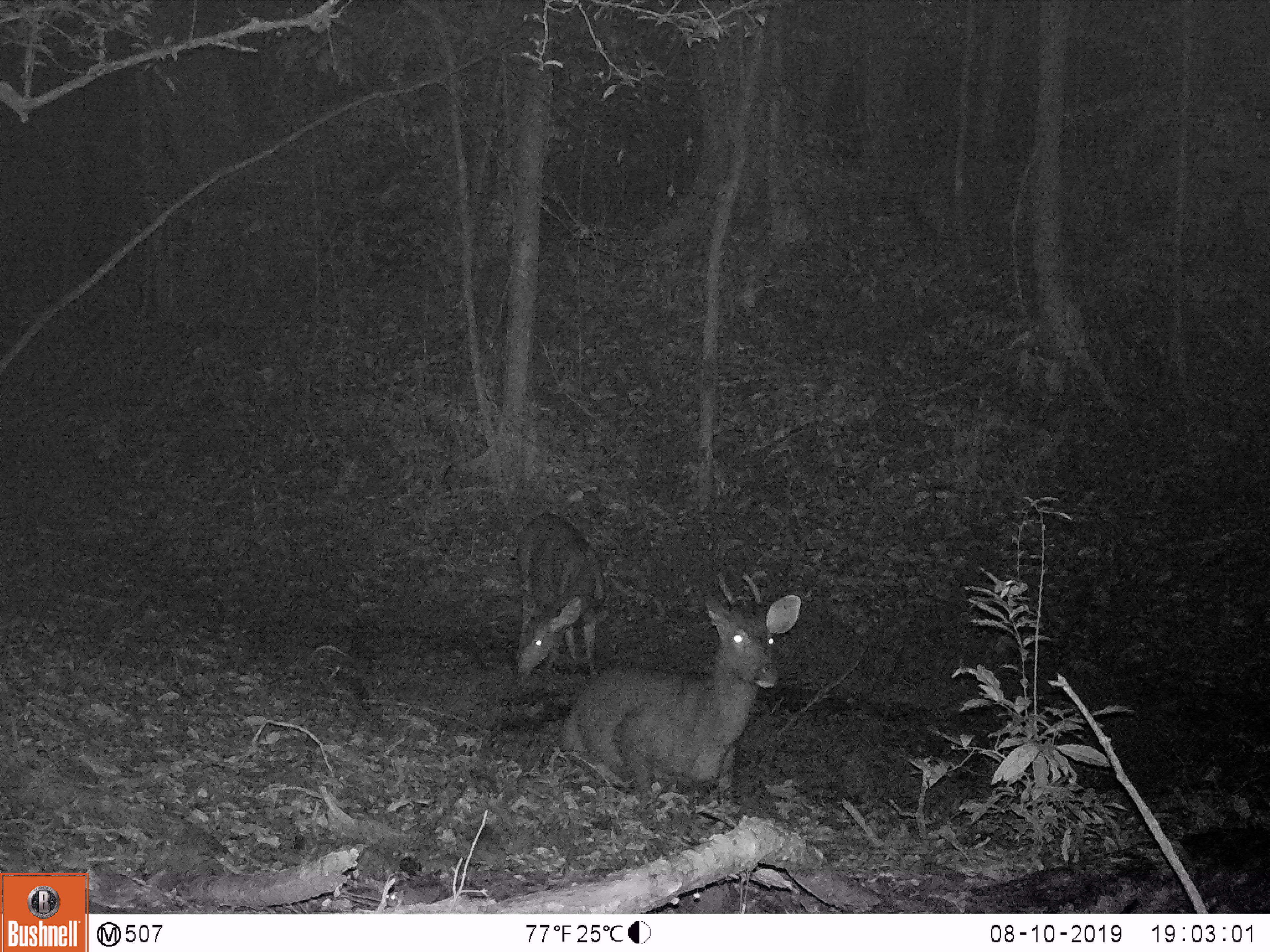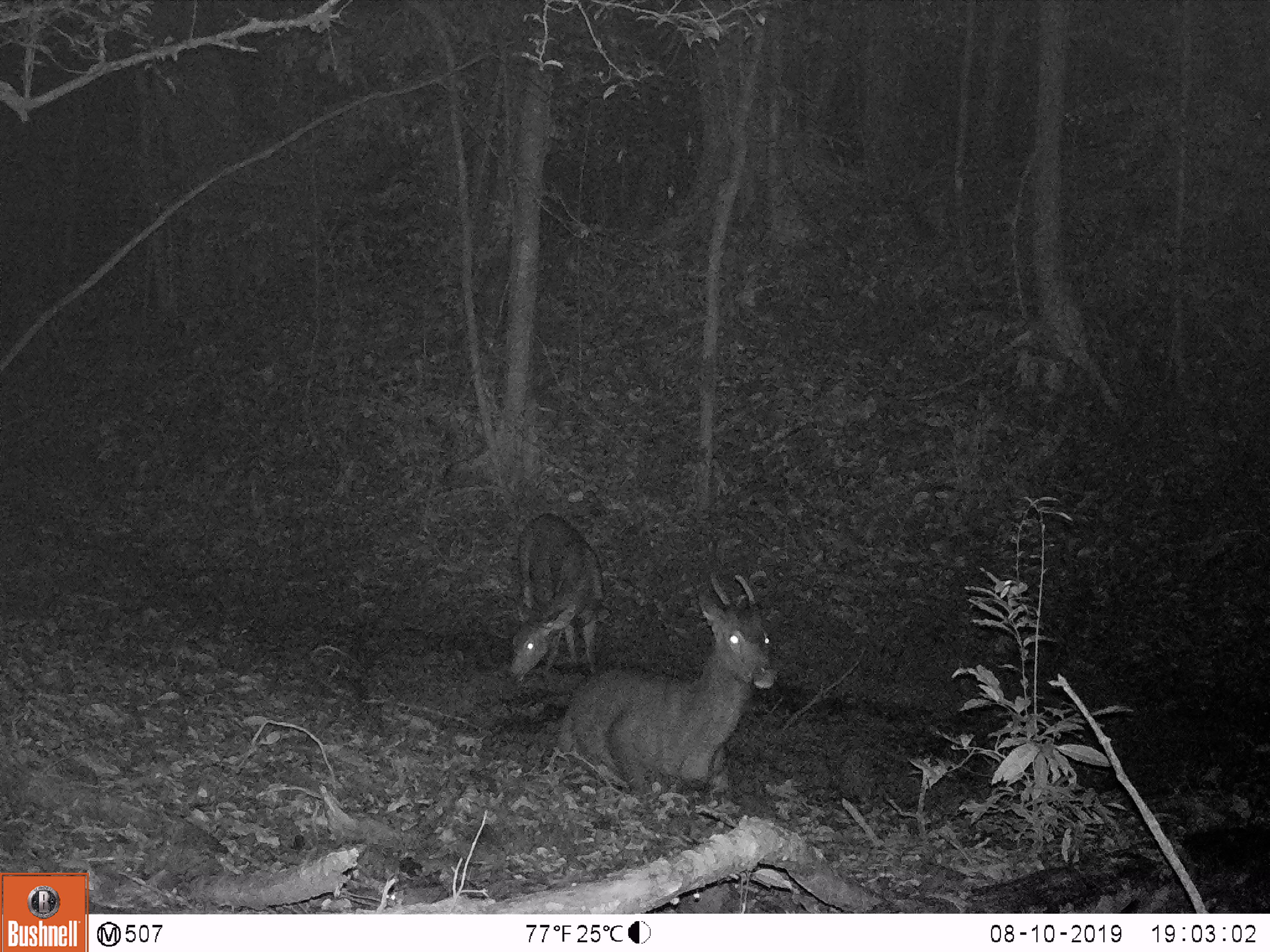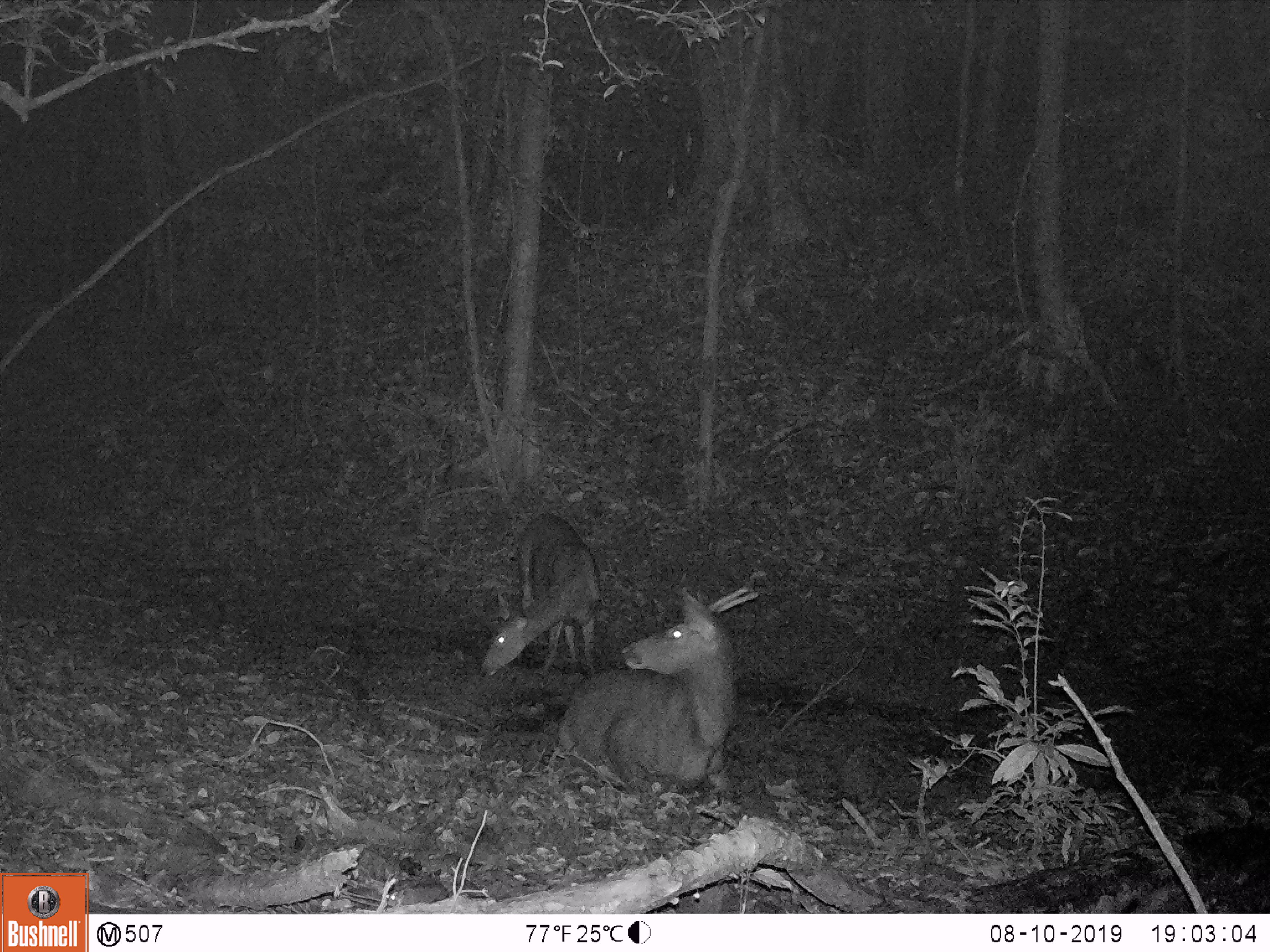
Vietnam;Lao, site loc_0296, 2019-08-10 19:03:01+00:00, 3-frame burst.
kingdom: Animalia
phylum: Chordata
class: Mammalia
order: Artiodactyla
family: Cervidae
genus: Rusa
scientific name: Rusa unicolor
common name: sambar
Sambar (Rusa unicolor). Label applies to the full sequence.